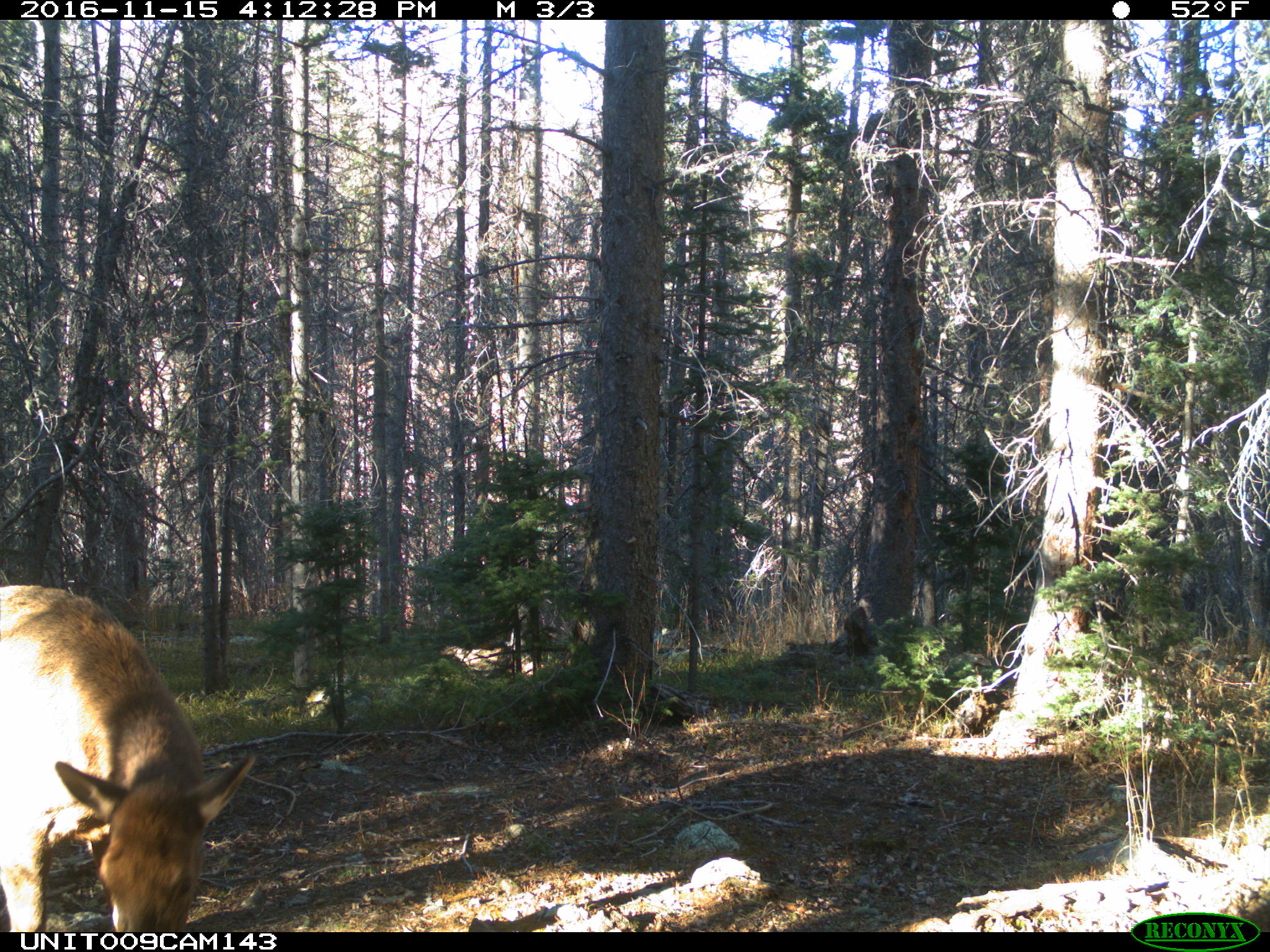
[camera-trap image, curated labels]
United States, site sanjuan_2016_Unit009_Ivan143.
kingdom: Animalia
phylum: Chordata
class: Mammalia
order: Artiodactyla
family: Cervidae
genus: Cervus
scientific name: Cervus elaphus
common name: red deer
Cervus elaphus (red deer).